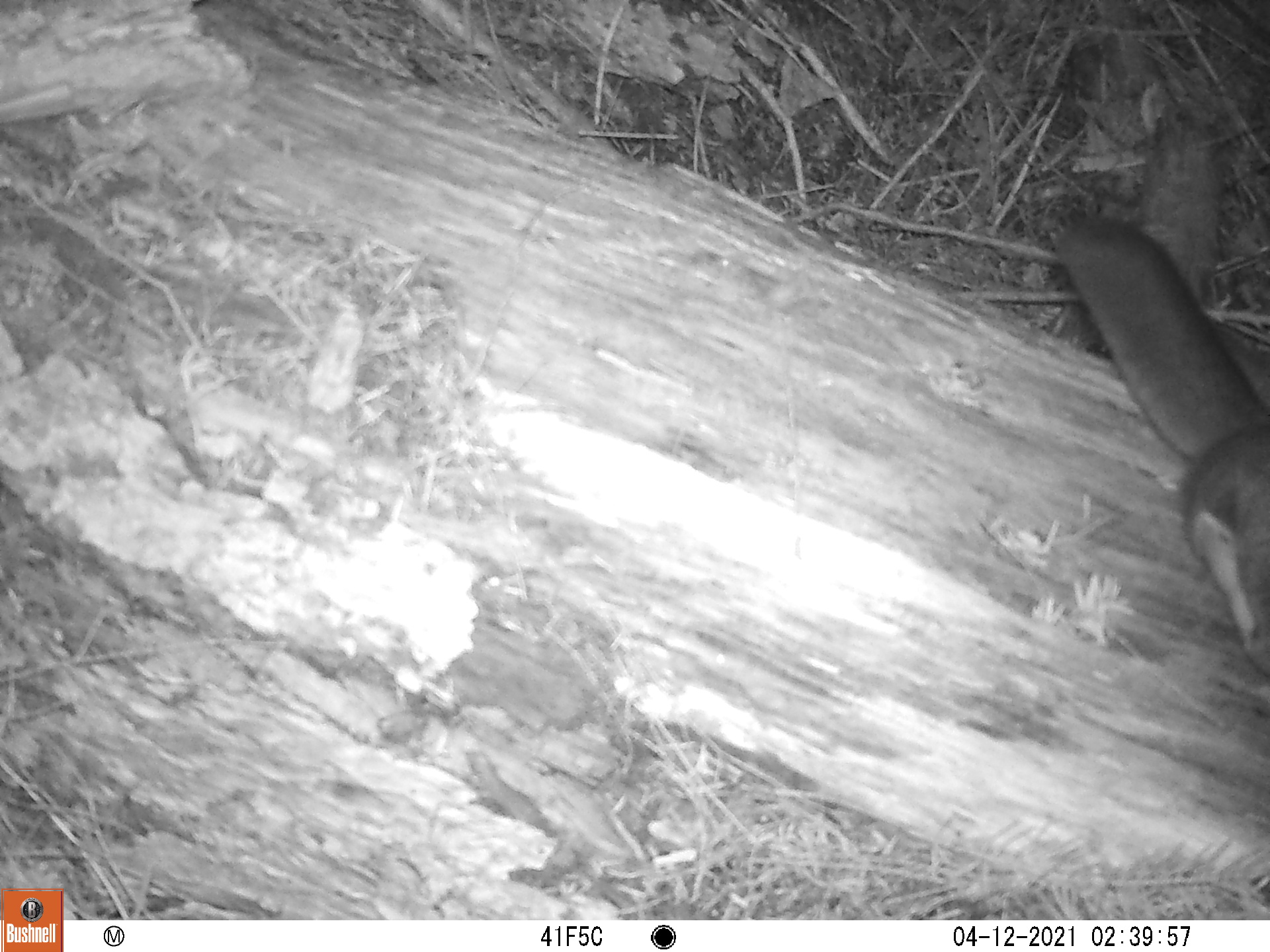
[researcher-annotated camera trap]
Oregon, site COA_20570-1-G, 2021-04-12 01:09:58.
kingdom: Animalia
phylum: Chordata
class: Mammalia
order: Rodentia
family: Sciuridae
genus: Glaucomys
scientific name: Glaucomys oregonensis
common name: humboldt's flying squirrel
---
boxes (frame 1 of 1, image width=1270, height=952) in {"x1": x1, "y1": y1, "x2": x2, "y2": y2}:
humboldt's flying squirrel: {"x1": 1049, "y1": 213, "x2": 1264, "y2": 702}